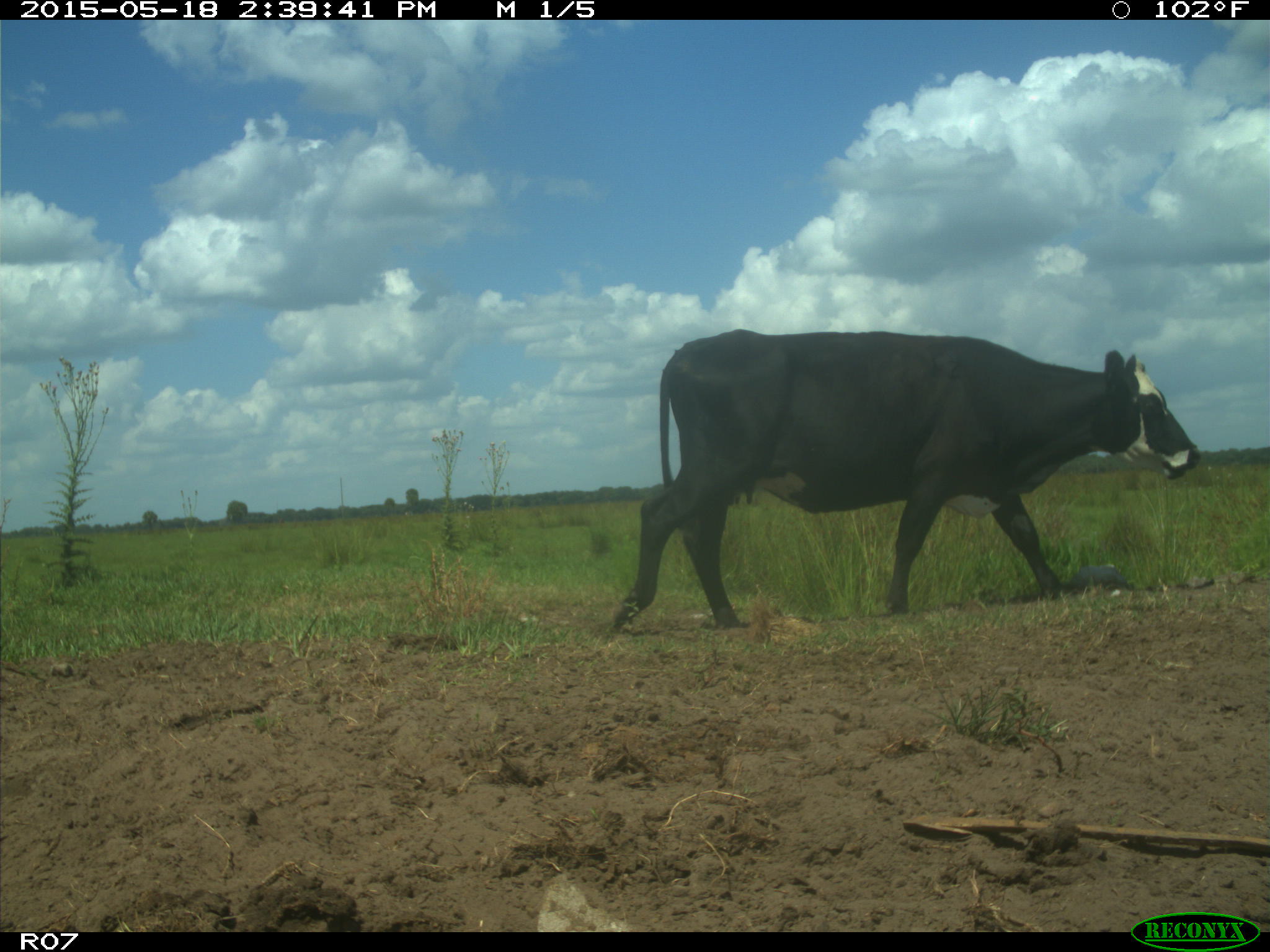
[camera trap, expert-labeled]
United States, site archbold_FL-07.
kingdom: Animalia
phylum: Chordata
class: Mammalia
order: Artiodactyla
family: Bovidae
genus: Bos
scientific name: Bos taurus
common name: domestic cow